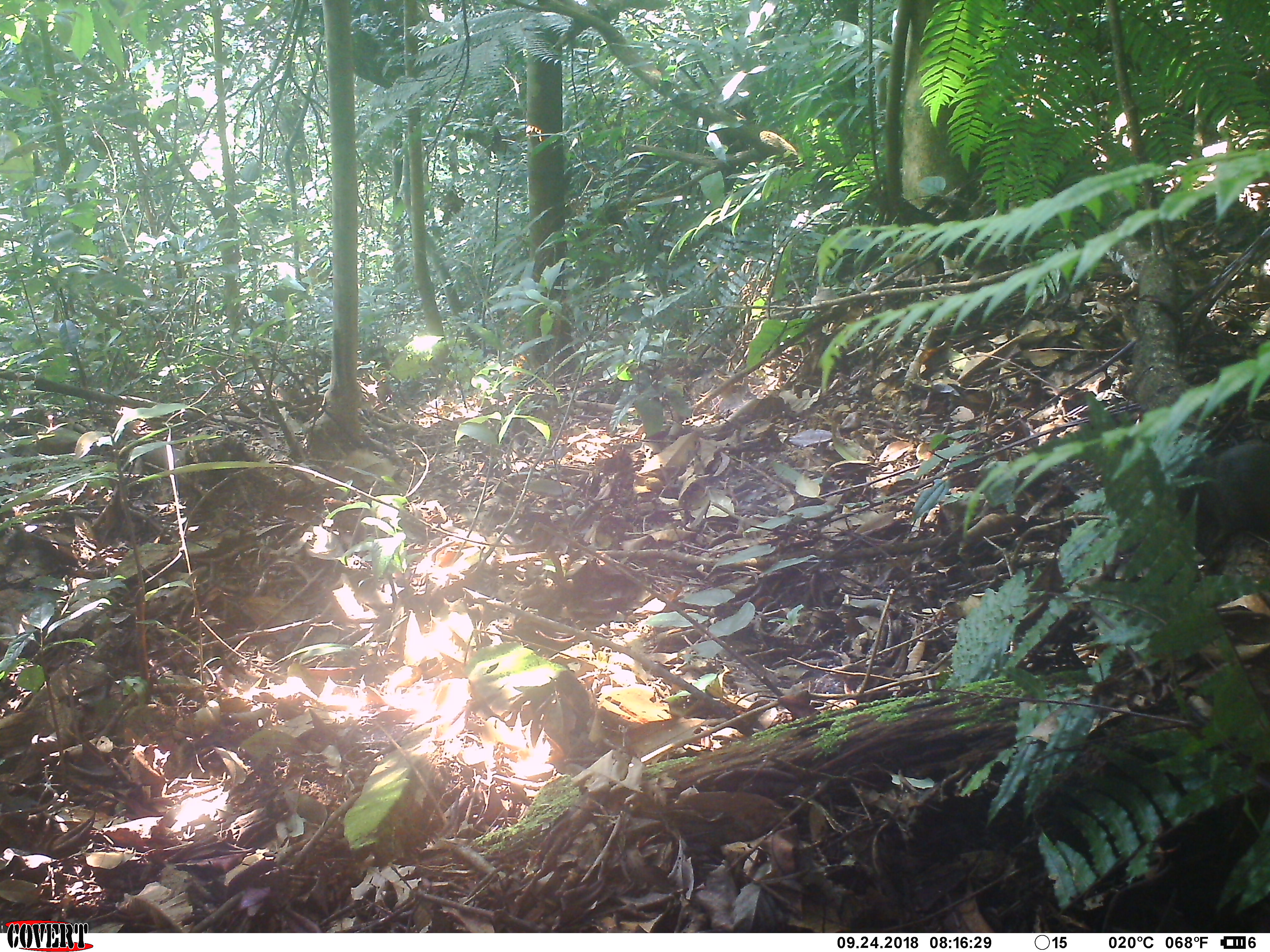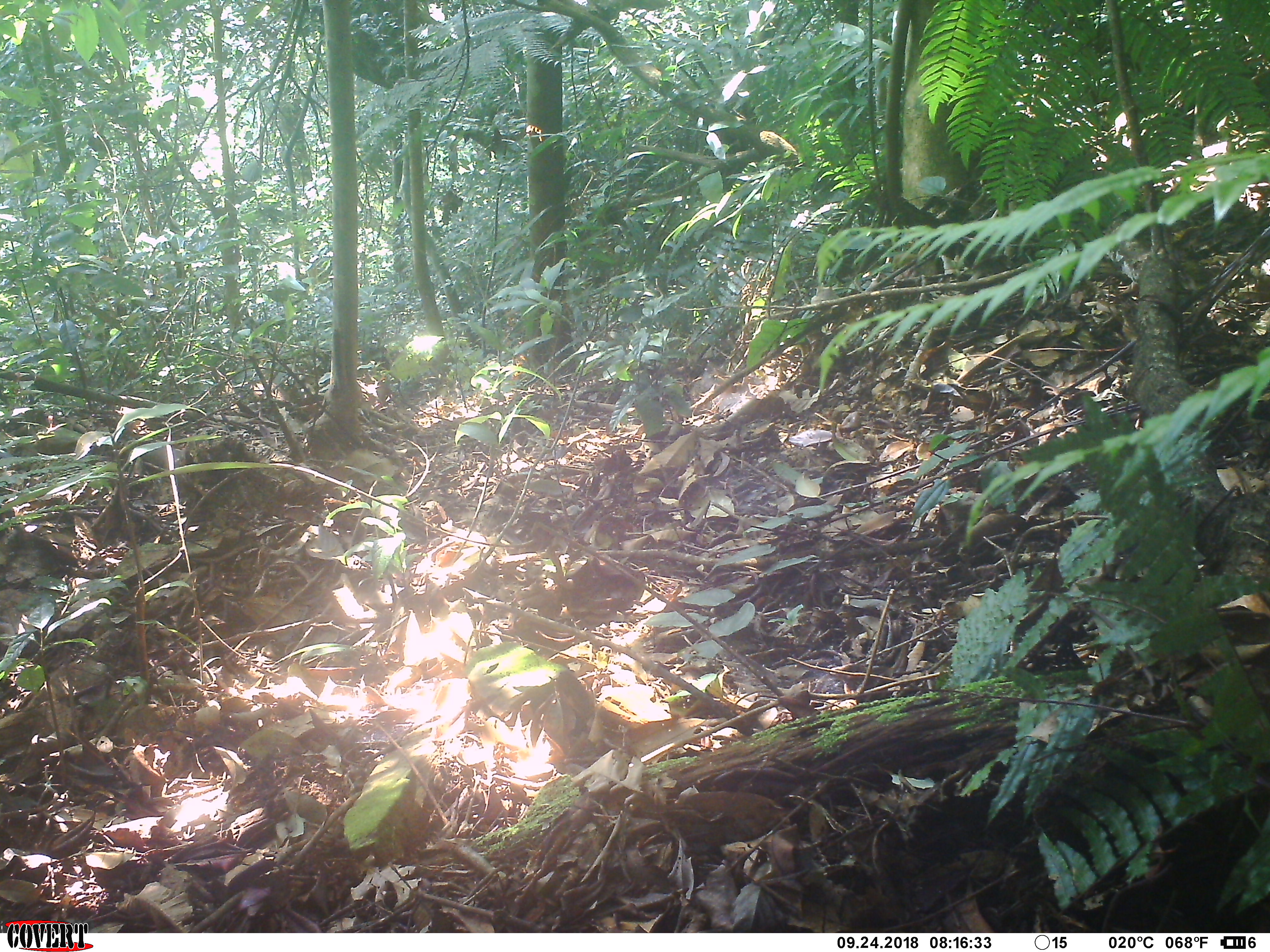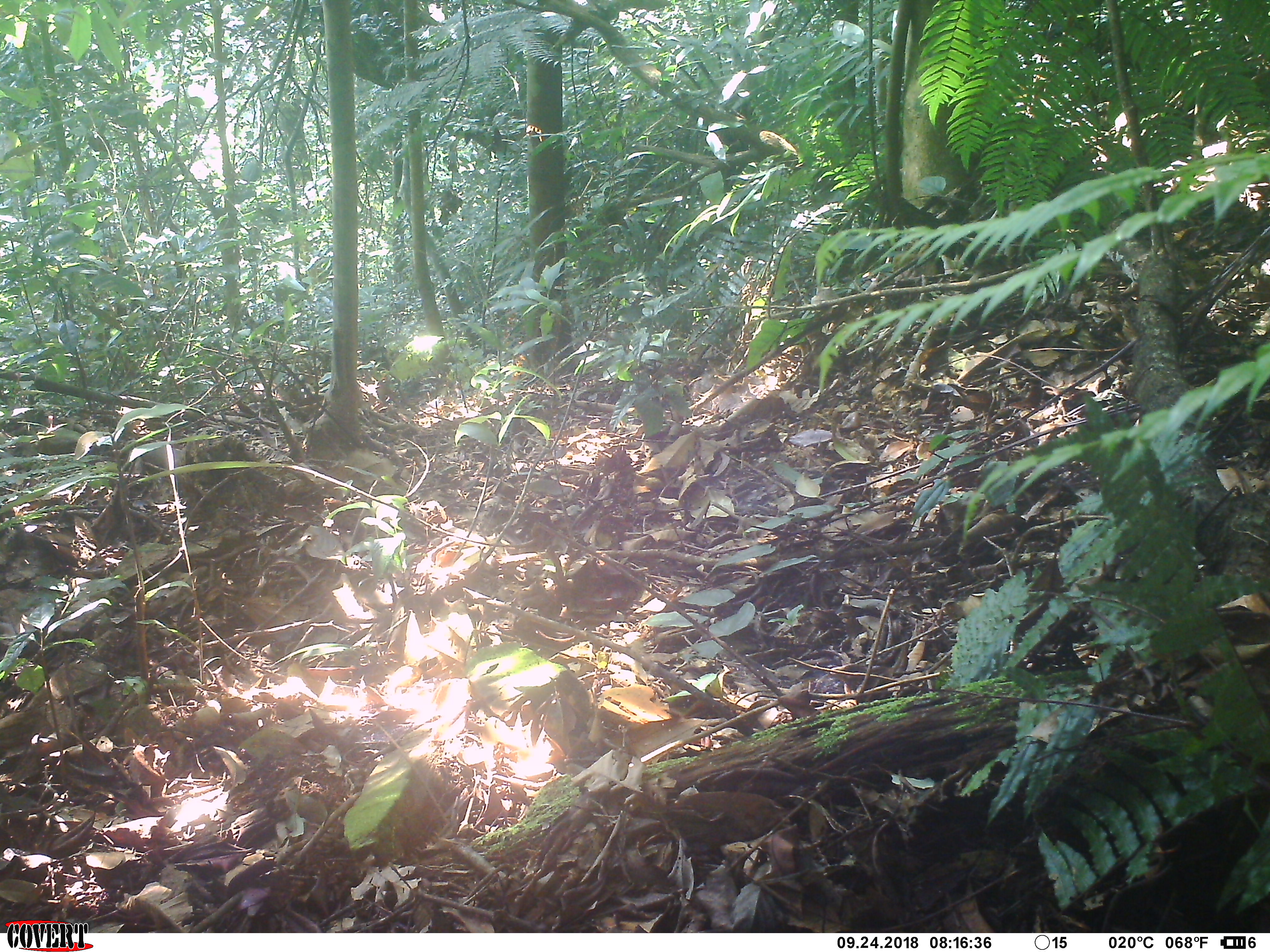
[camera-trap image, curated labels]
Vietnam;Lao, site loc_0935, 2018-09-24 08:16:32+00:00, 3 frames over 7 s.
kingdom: Animalia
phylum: Chordata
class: Mammalia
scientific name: Mammalia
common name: mammal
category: unidentified small mammal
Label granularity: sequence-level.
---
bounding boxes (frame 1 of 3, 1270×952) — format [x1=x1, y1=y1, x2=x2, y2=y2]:
unidentified small mammal: [x1=1198, y1=440, x2=1267, y2=557]